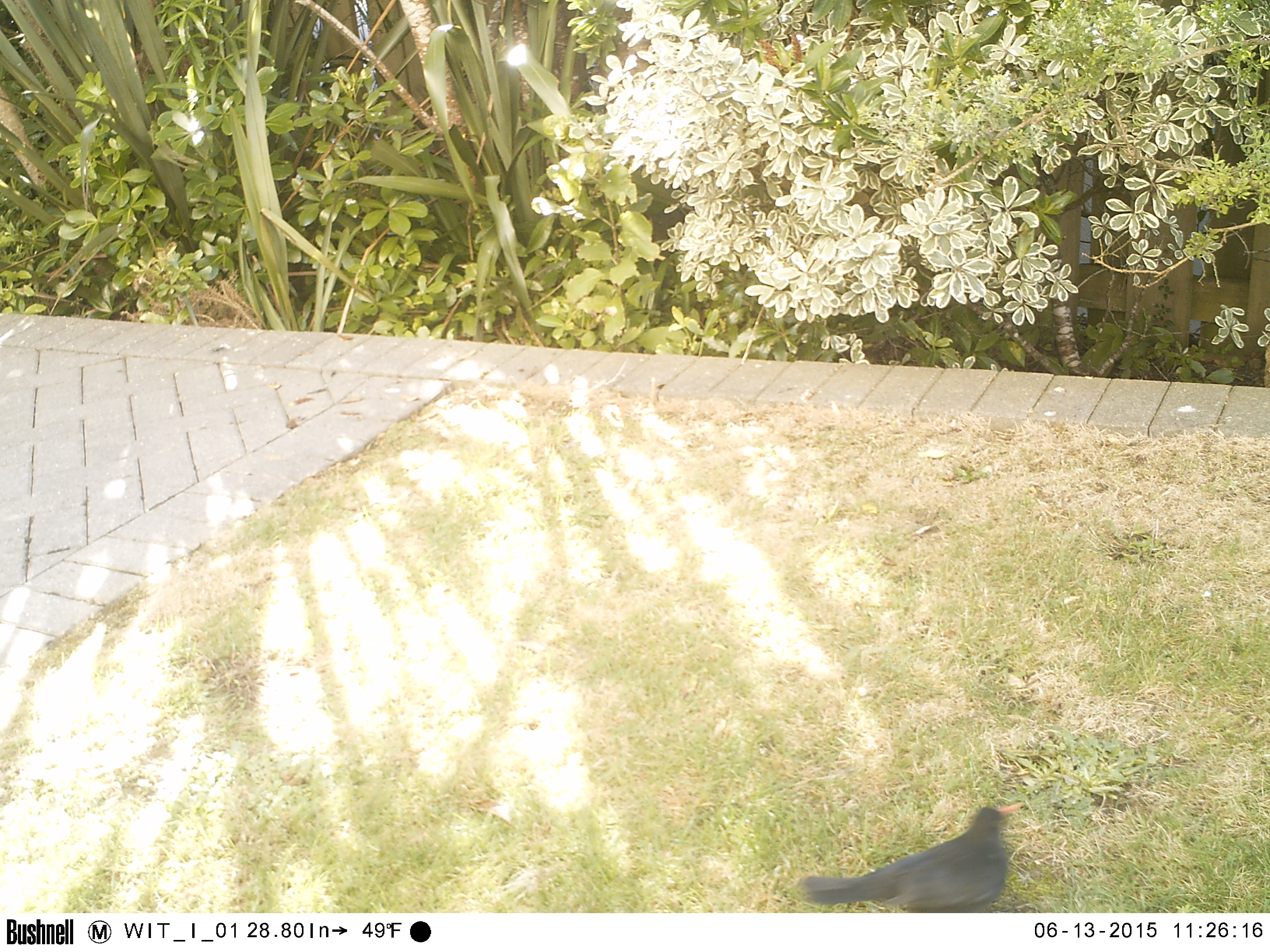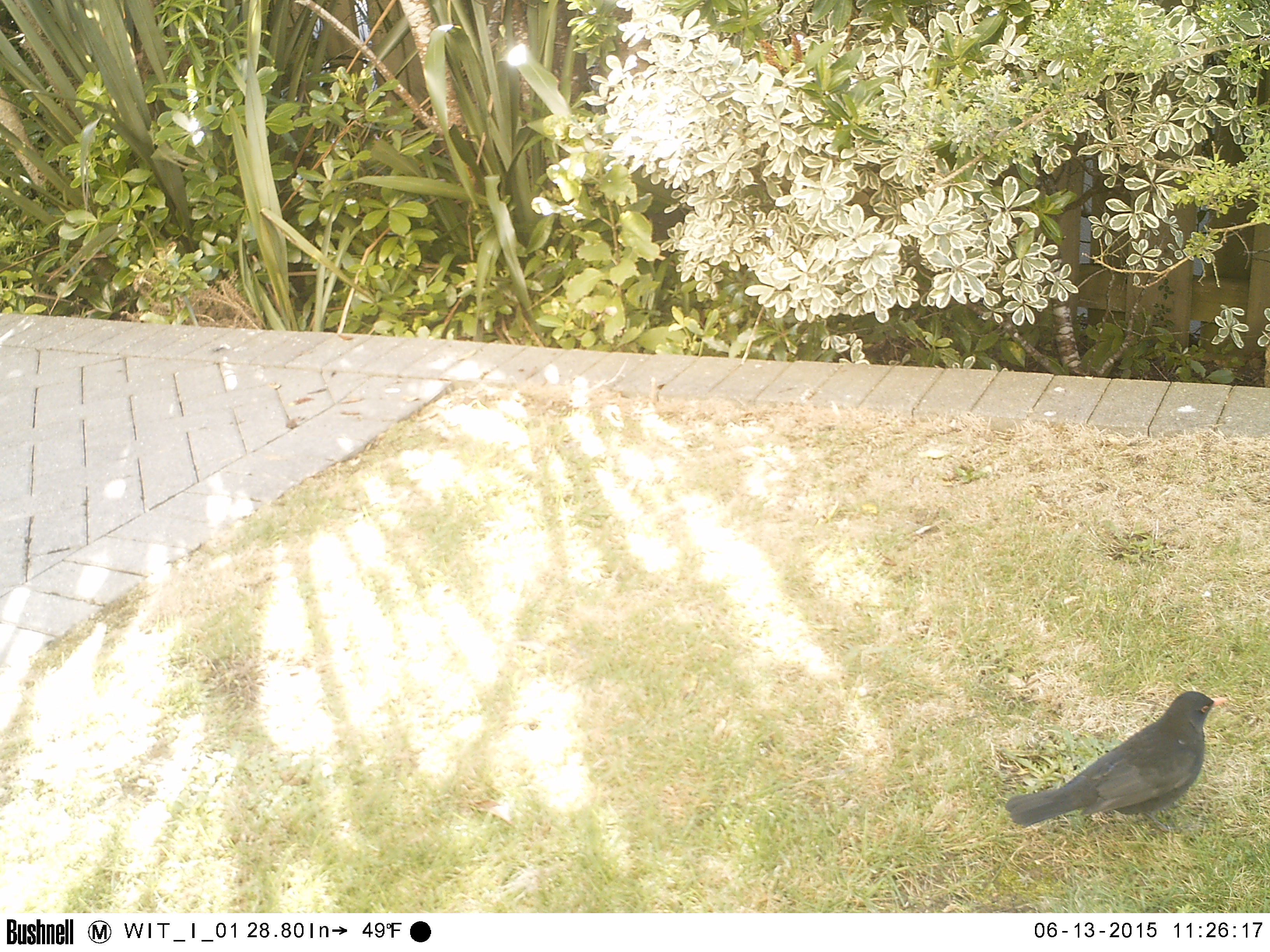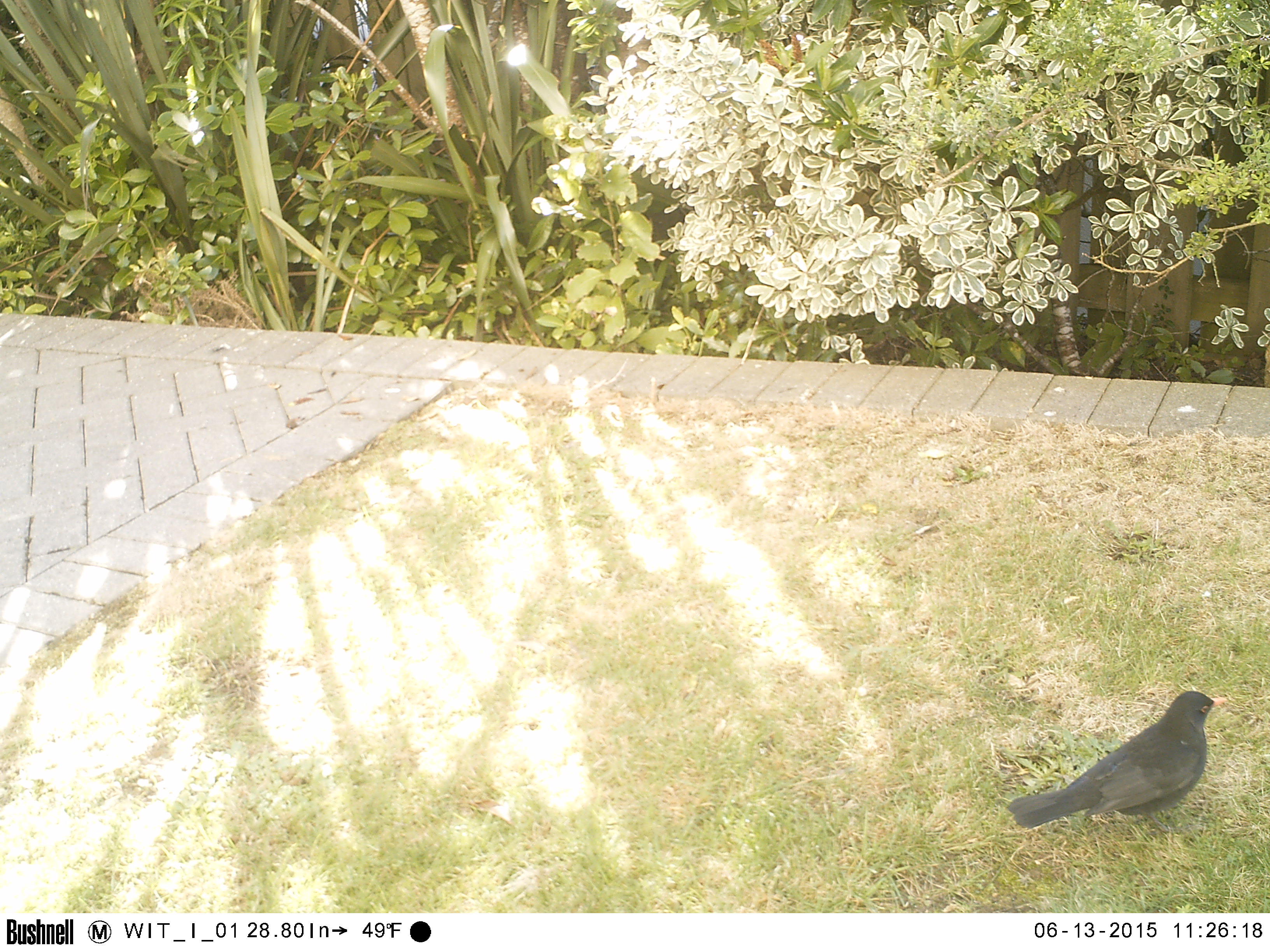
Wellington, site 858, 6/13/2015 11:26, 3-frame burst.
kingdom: Animalia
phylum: Chordata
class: Aves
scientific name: Aves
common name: bird